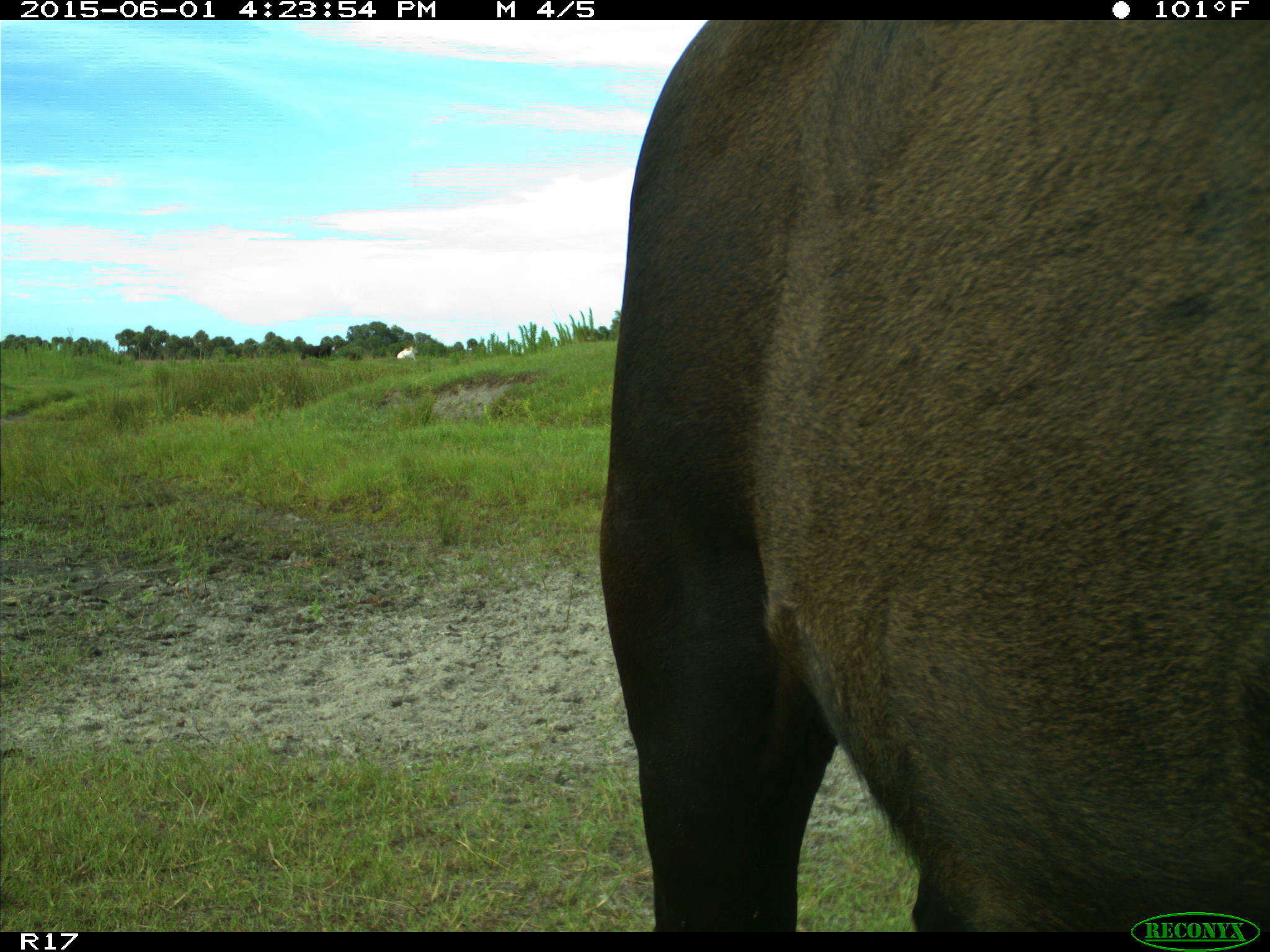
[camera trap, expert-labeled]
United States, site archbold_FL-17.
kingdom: Animalia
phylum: Chordata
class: Mammalia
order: Artiodactyla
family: Bovidae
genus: Bos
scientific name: Bos taurus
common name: domestic cow